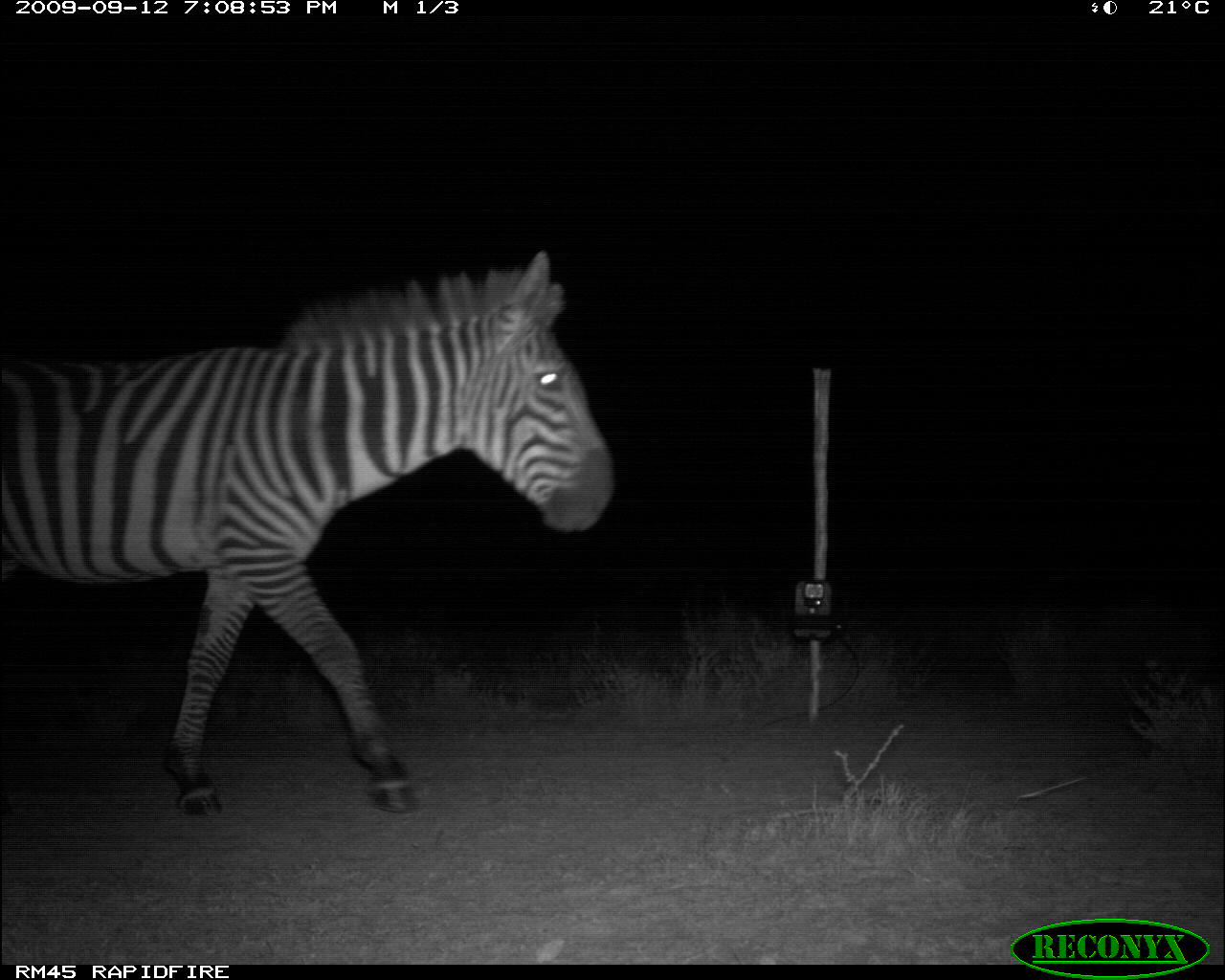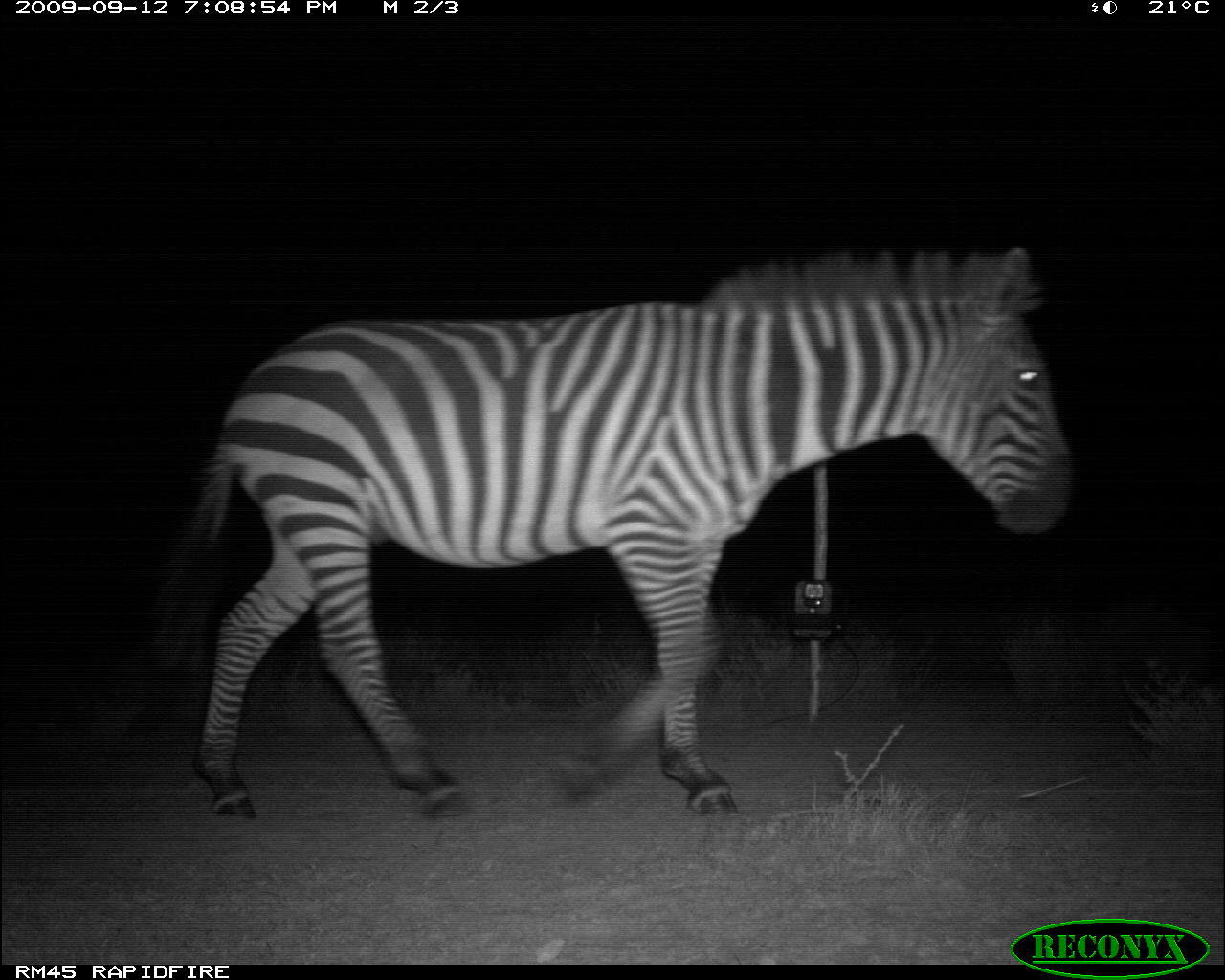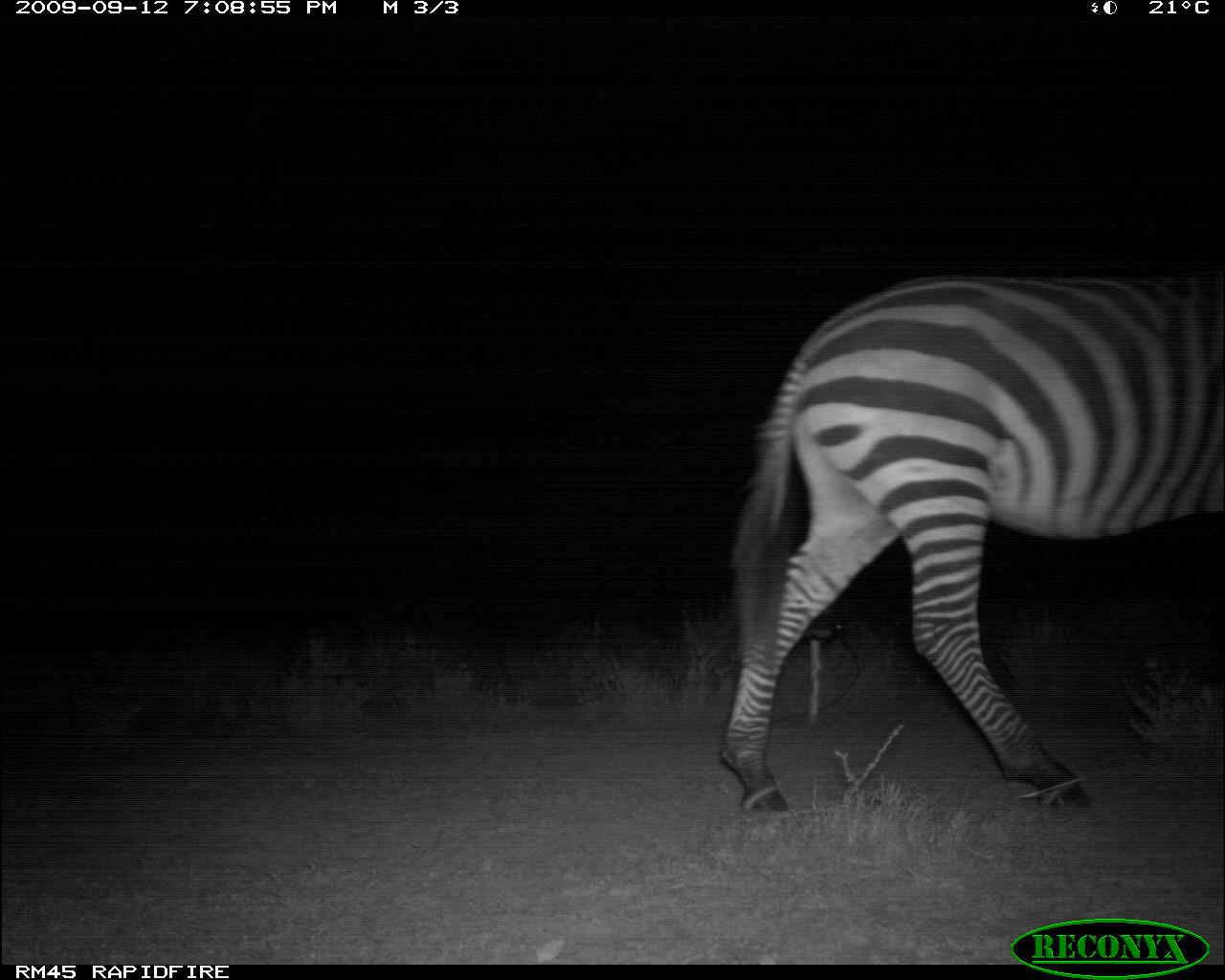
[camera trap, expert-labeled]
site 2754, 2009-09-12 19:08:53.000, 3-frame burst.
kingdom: Animalia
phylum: Chordata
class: Mammalia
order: Perissodactyla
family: Equidae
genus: Equus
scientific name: Equus quagga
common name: plains zebra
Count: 1.